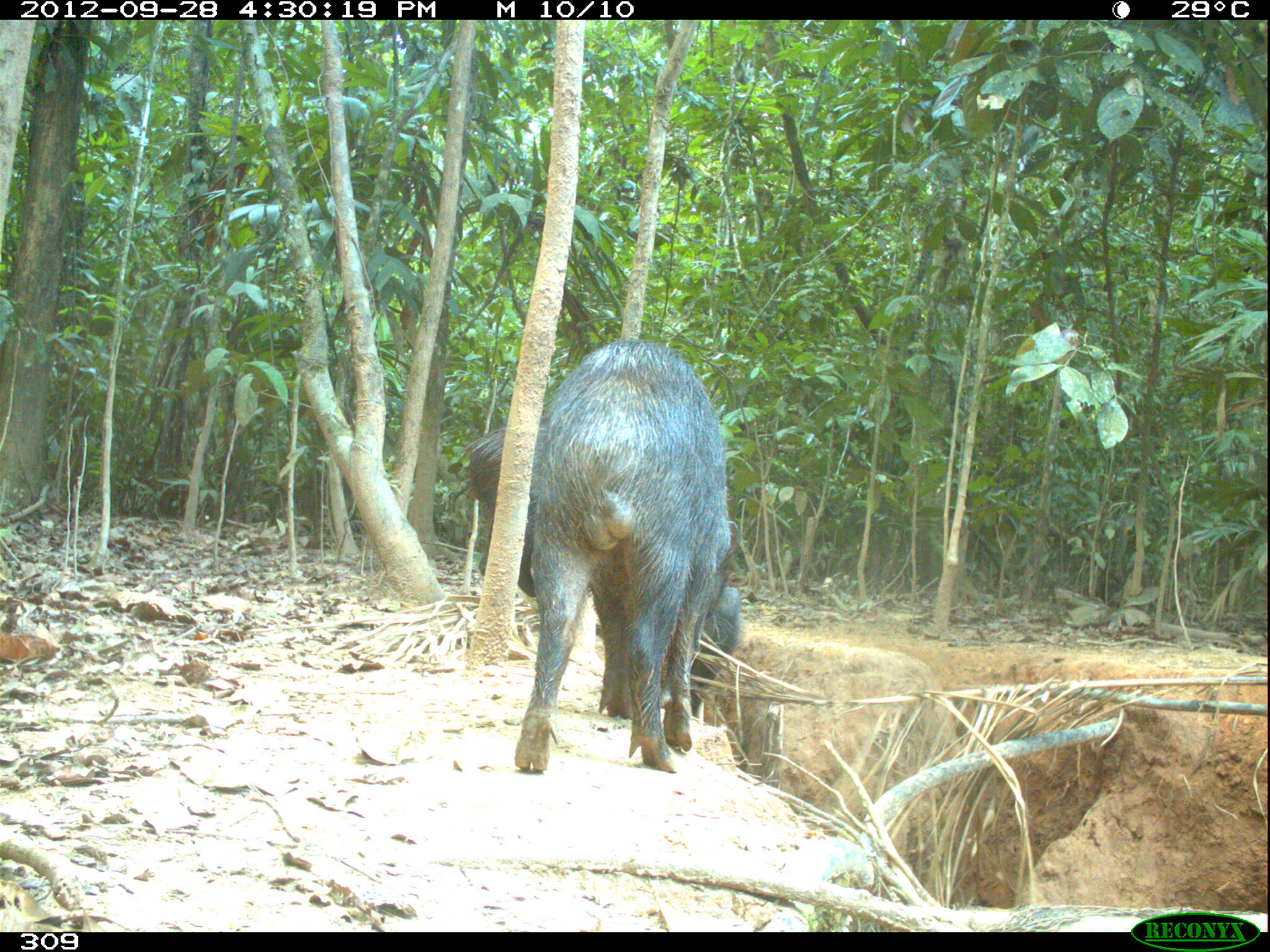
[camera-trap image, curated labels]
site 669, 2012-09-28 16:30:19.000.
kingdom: Animalia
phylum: Chordata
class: Mammalia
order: Artiodactyla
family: Tayassuidae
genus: Tayassu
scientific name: Tayassu pecari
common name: white-lipped peccary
Tayassu pecari (white-lipped peccary).